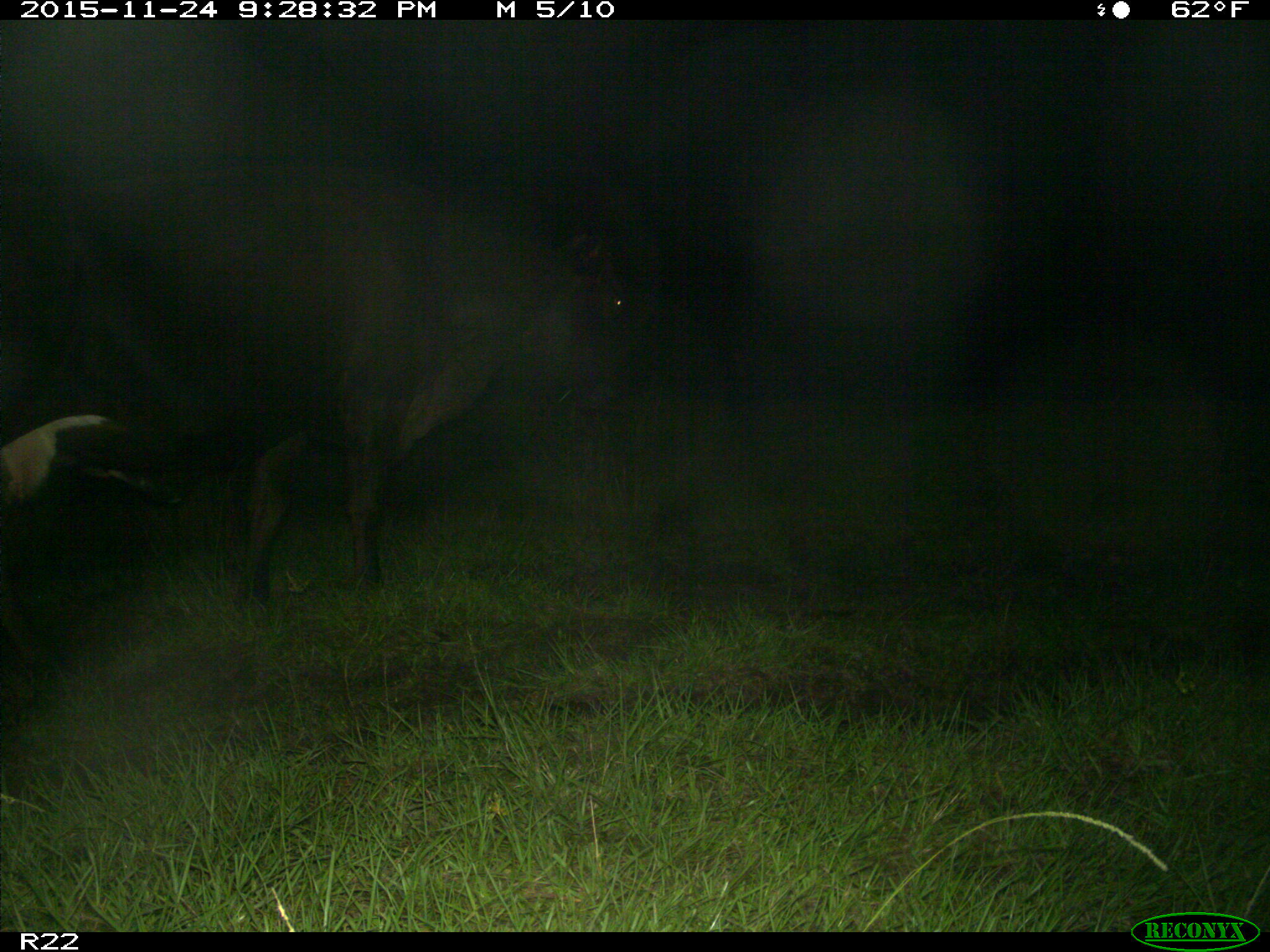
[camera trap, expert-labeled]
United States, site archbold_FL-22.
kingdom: Animalia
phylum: Chordata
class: Mammalia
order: Artiodactyla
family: Bovidae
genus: Bos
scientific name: Bos taurus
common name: domestic cow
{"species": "Bos taurus (domestic cow)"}